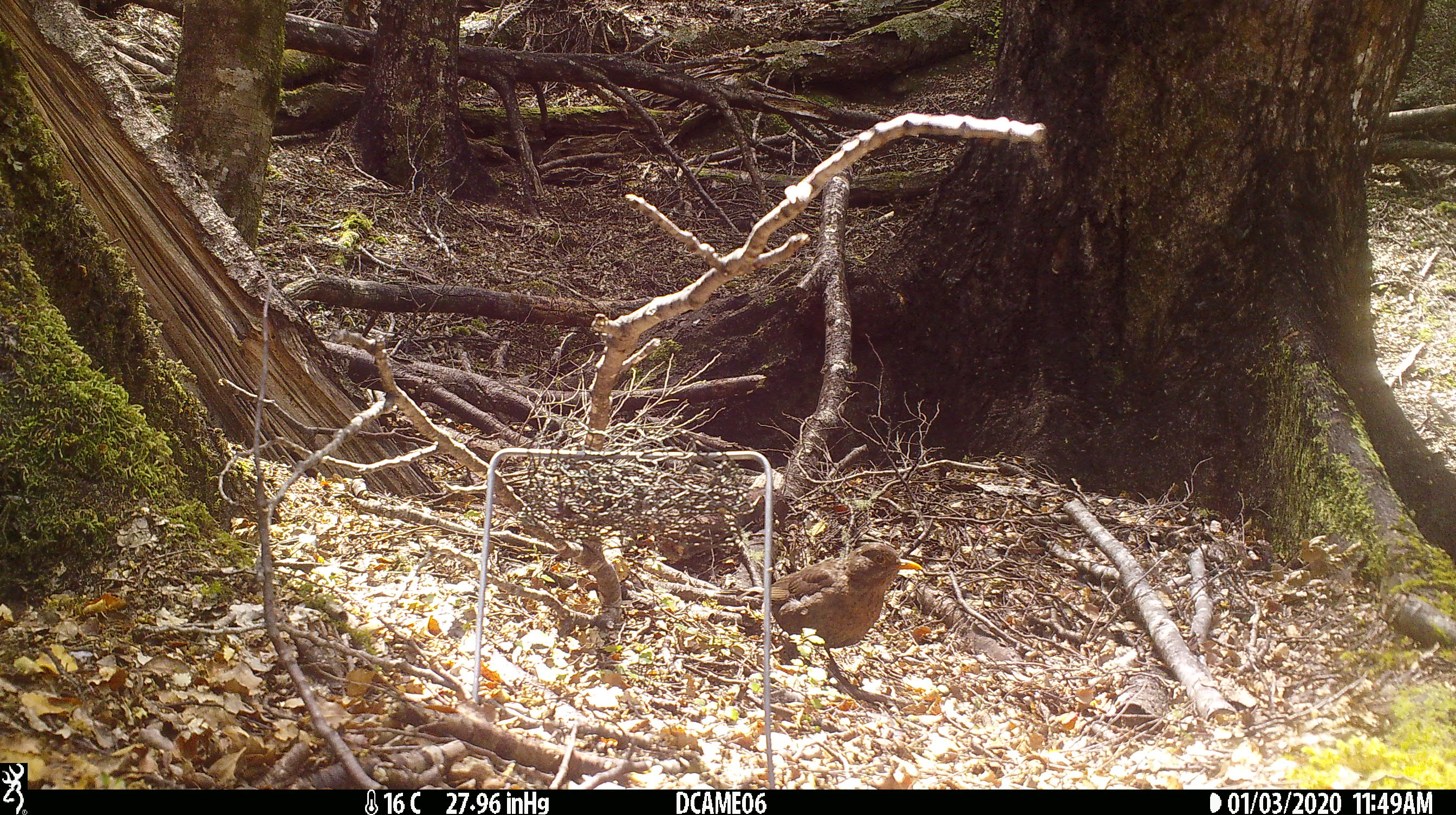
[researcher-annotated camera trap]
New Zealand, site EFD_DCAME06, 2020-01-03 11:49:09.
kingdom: Animalia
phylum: Chordata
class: Aves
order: Passeriformes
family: Turdidae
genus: Turdus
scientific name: Turdus merula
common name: eurasian blackbird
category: blackbird